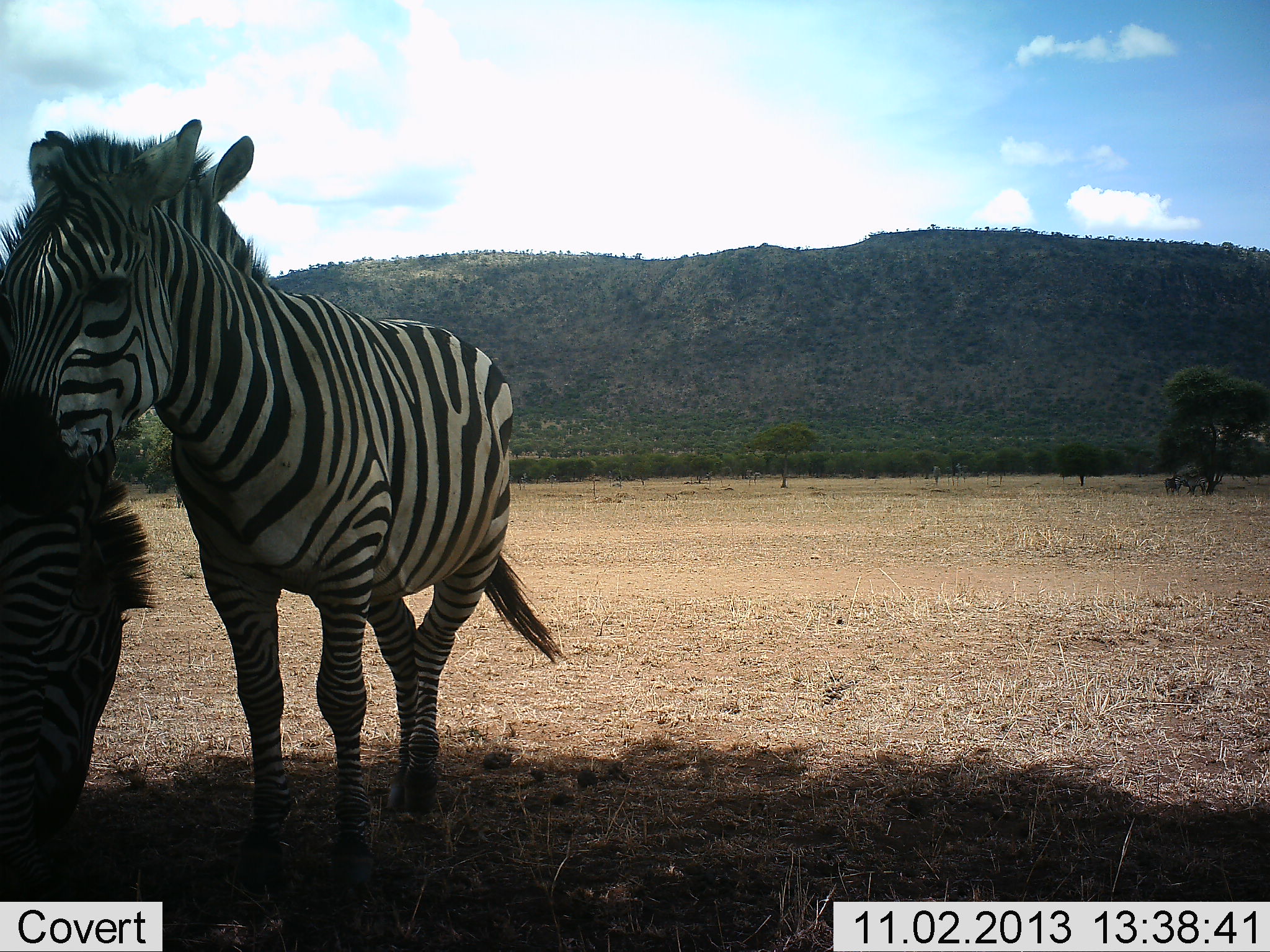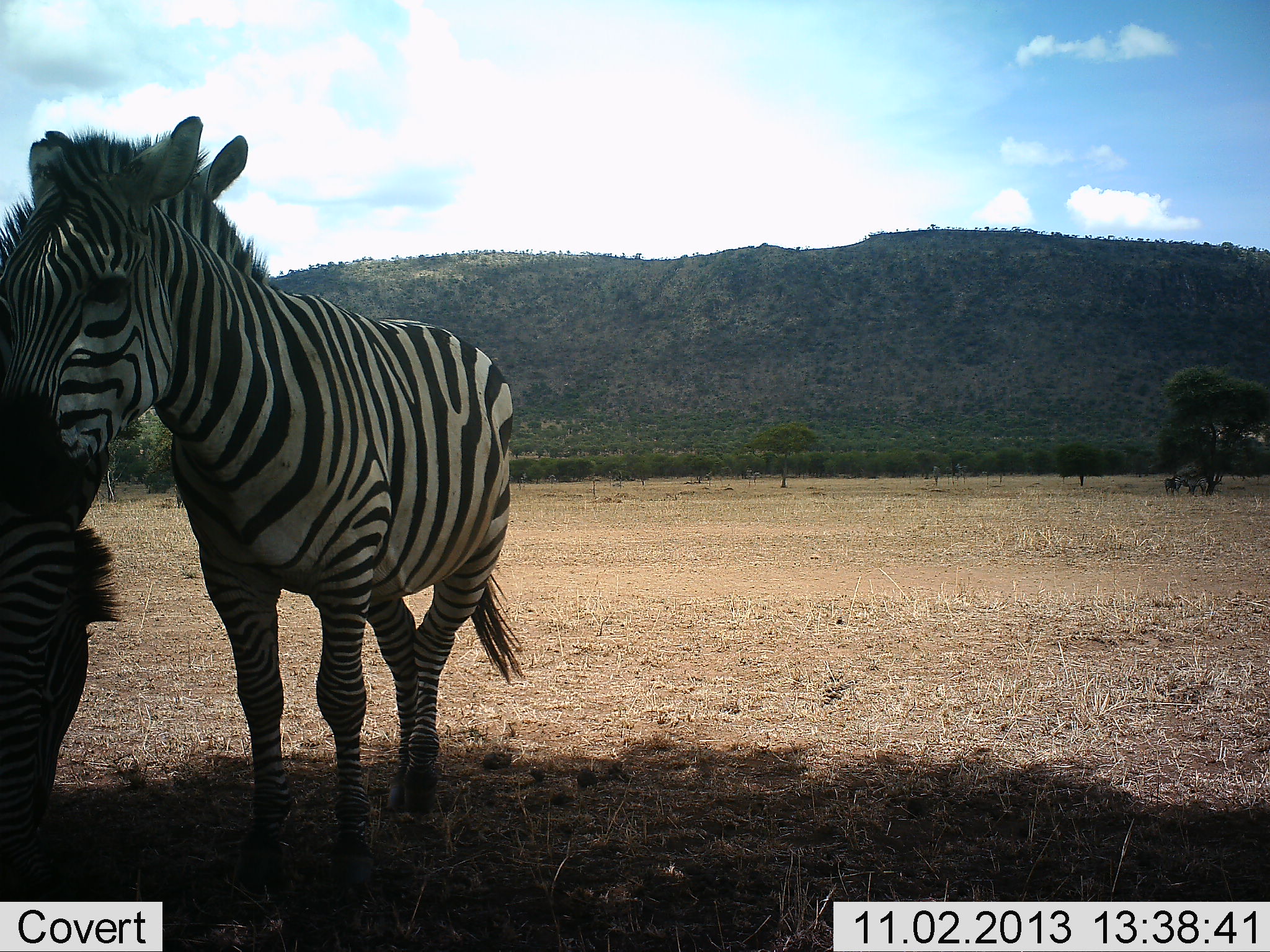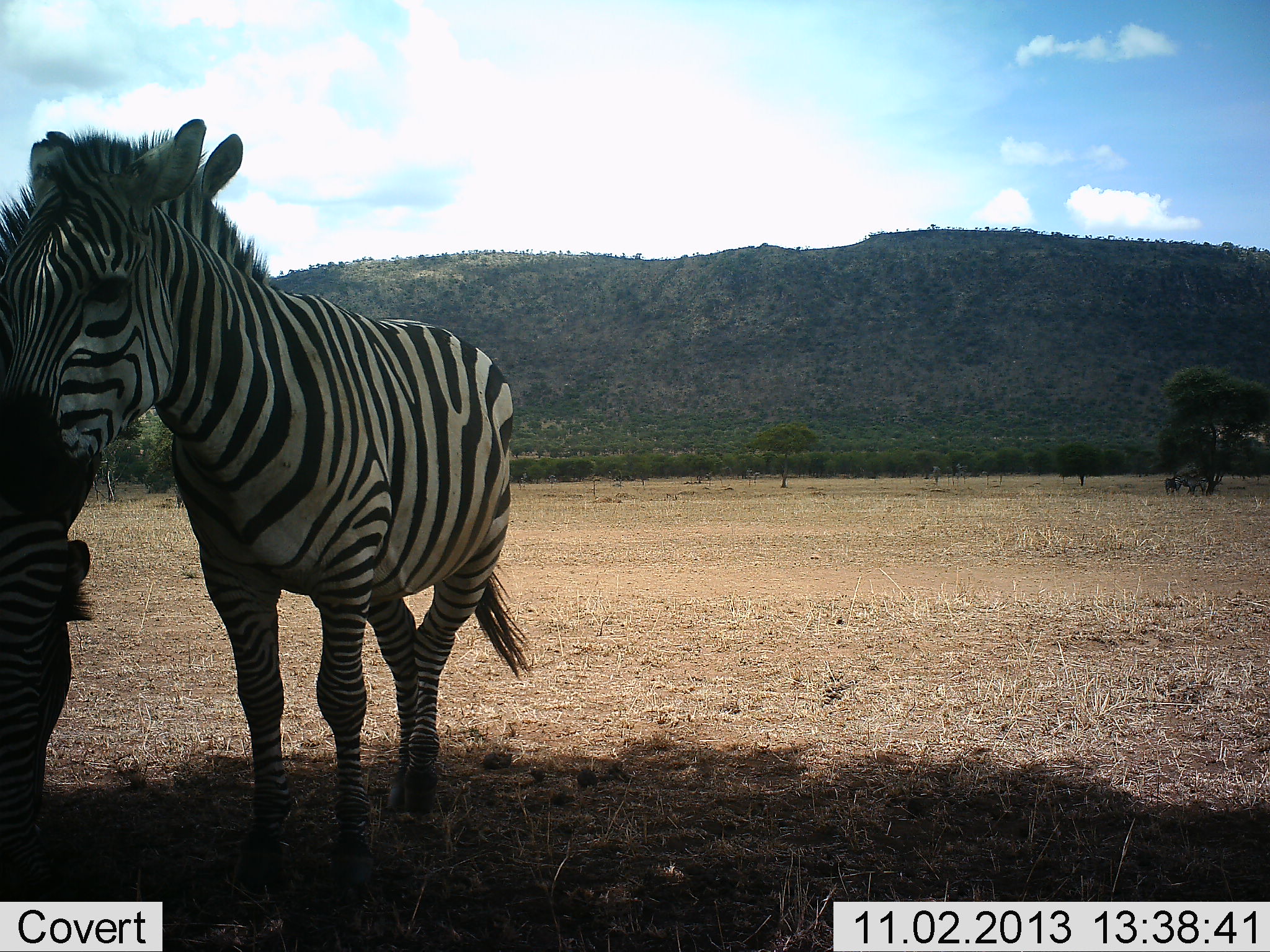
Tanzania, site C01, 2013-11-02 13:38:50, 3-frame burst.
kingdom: Animalia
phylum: Chordata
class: Mammalia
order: Perissodactyla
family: Equidae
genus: Equus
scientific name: Equus quagga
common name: plains zebra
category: zebra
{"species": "zebra (plains zebra) (Equus quagga)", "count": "2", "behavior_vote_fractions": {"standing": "82%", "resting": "9%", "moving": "0%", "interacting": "36%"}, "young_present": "0%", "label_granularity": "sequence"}